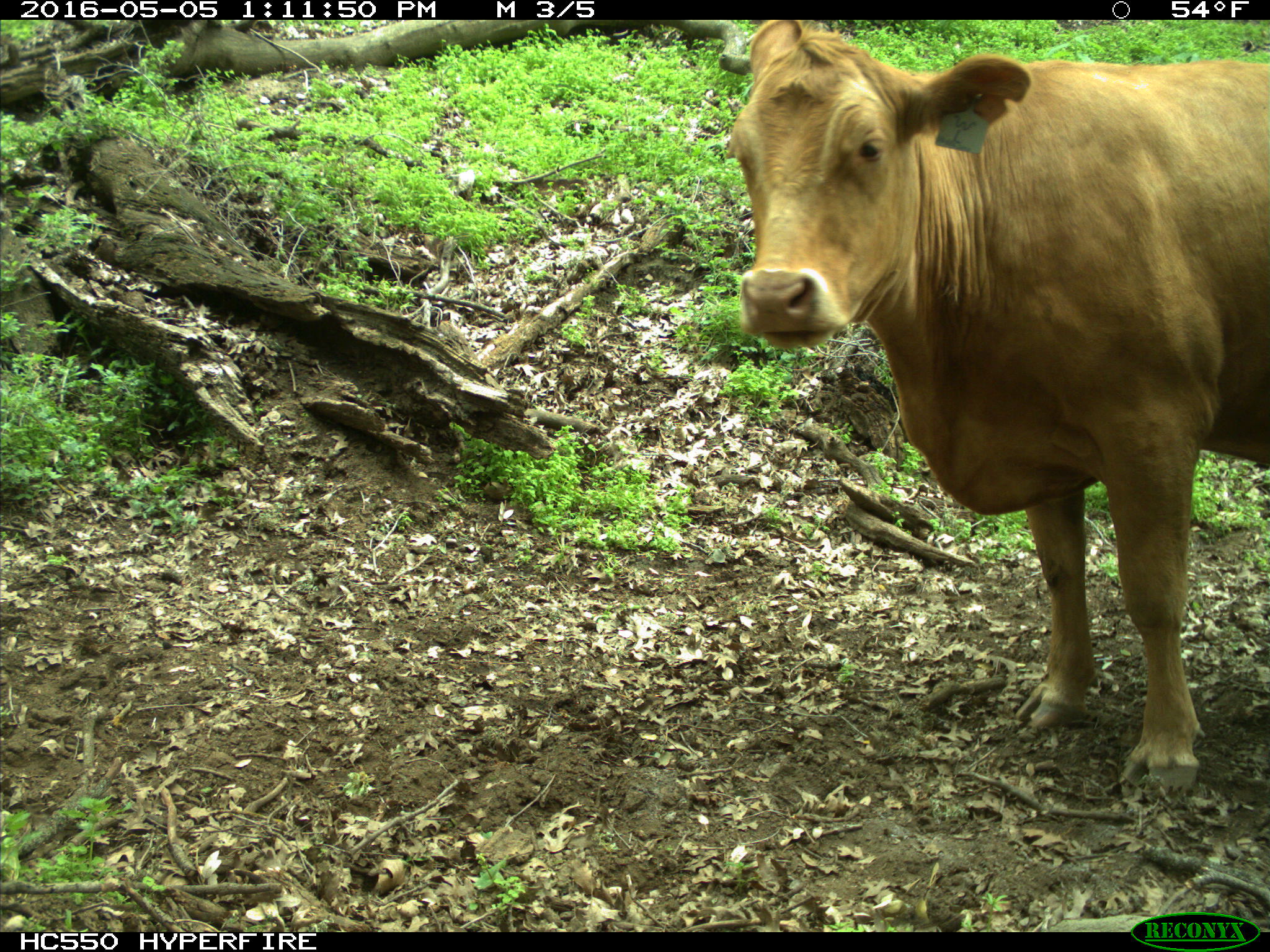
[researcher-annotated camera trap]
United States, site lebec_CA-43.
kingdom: Animalia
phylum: Chordata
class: Mammalia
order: Artiodactyla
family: Bovidae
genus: Bos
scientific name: Bos taurus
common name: domestic cow